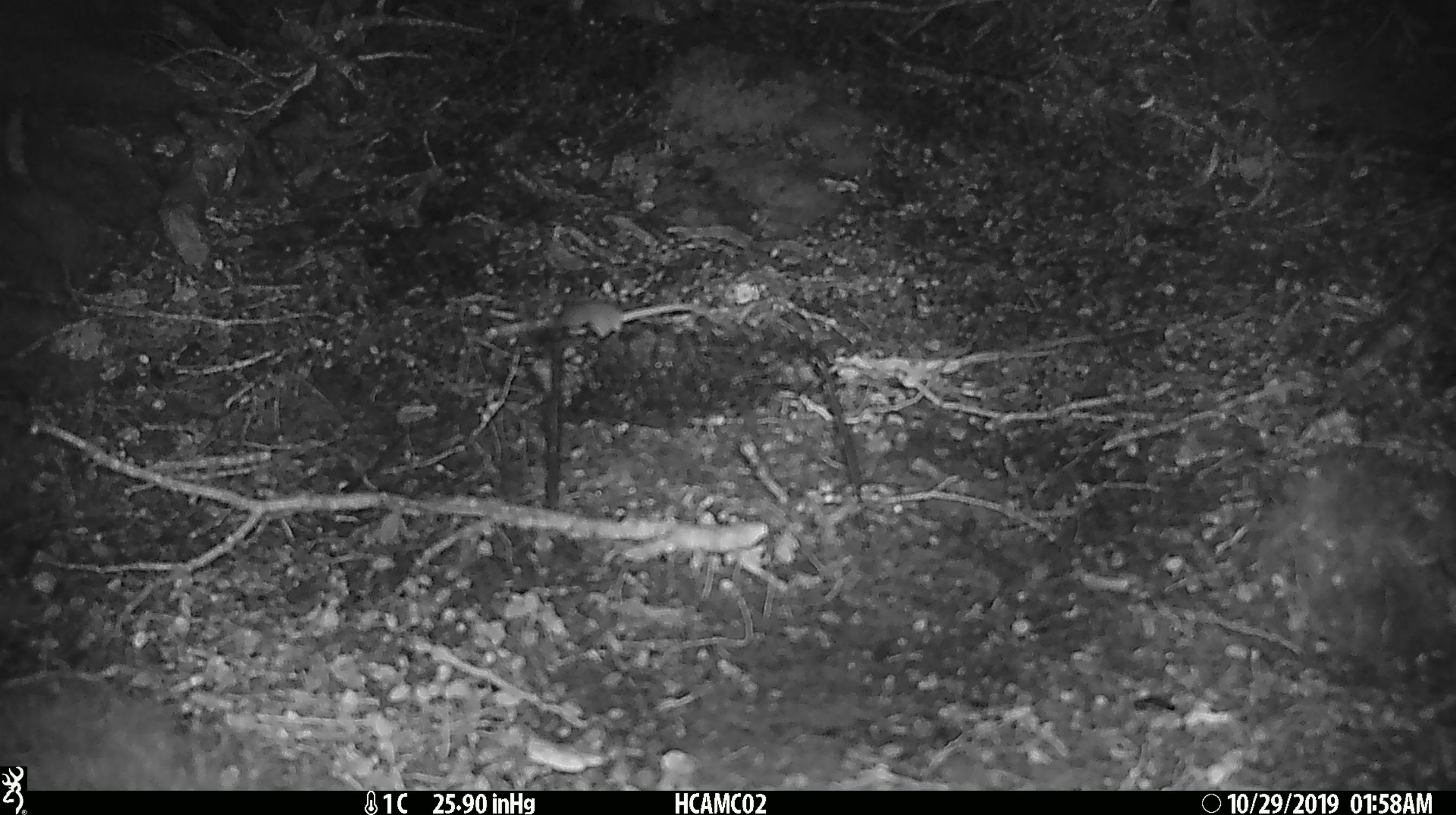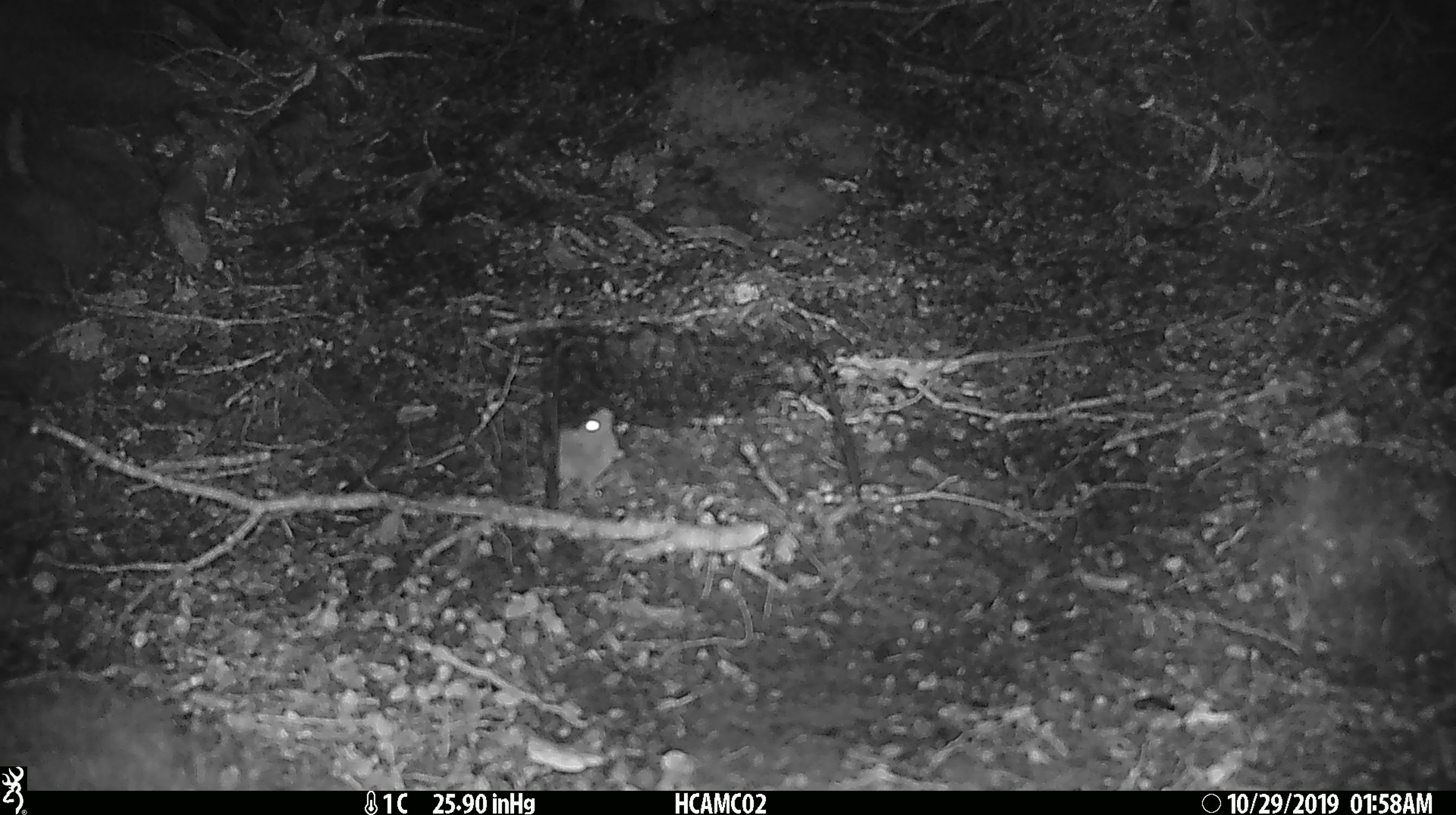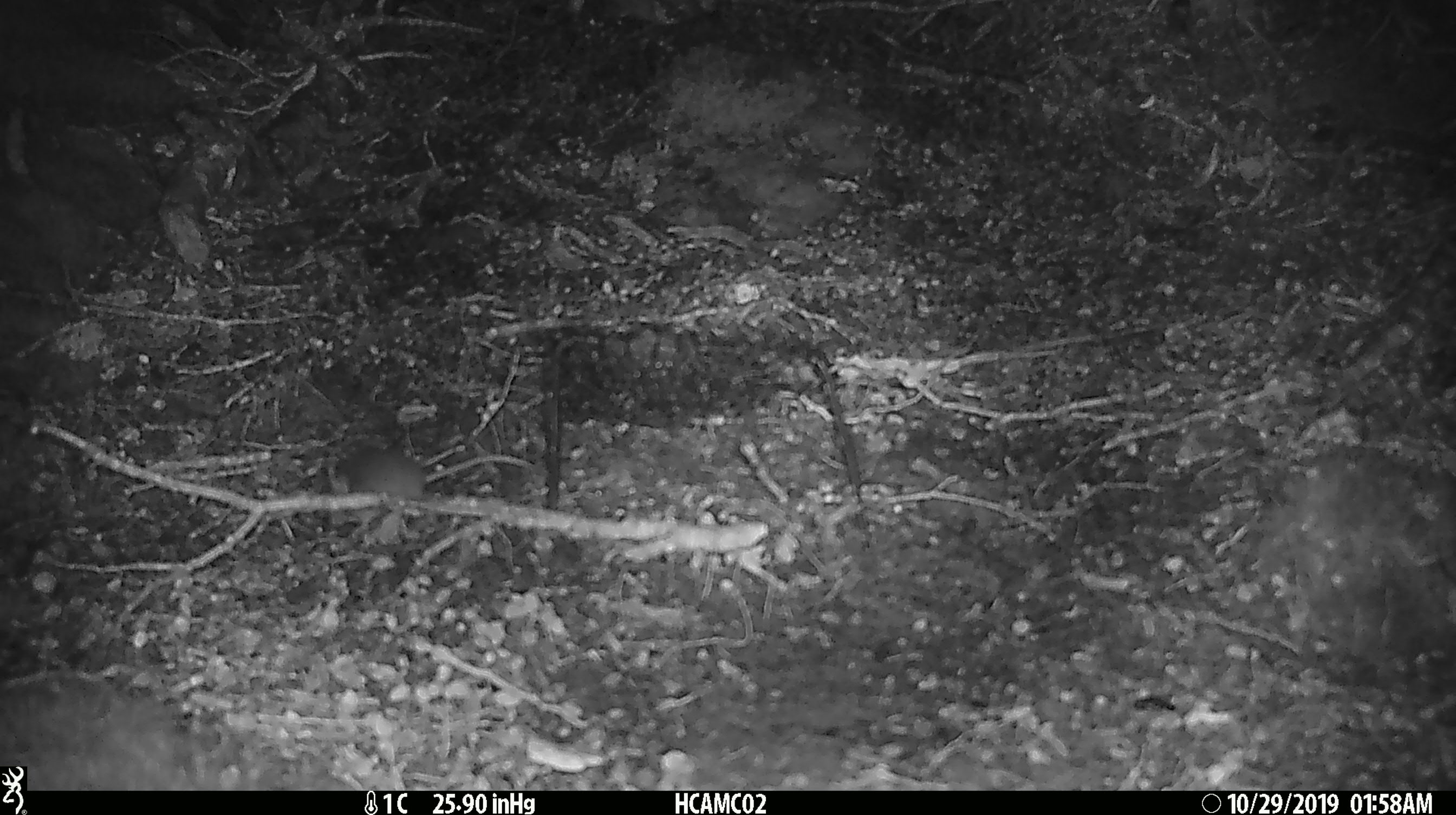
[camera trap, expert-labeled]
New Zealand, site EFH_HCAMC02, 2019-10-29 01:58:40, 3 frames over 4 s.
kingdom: Animalia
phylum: Chordata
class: Mammalia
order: Rodentia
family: Muridae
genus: Mus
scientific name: Mus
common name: mouse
Mouse (Mus).